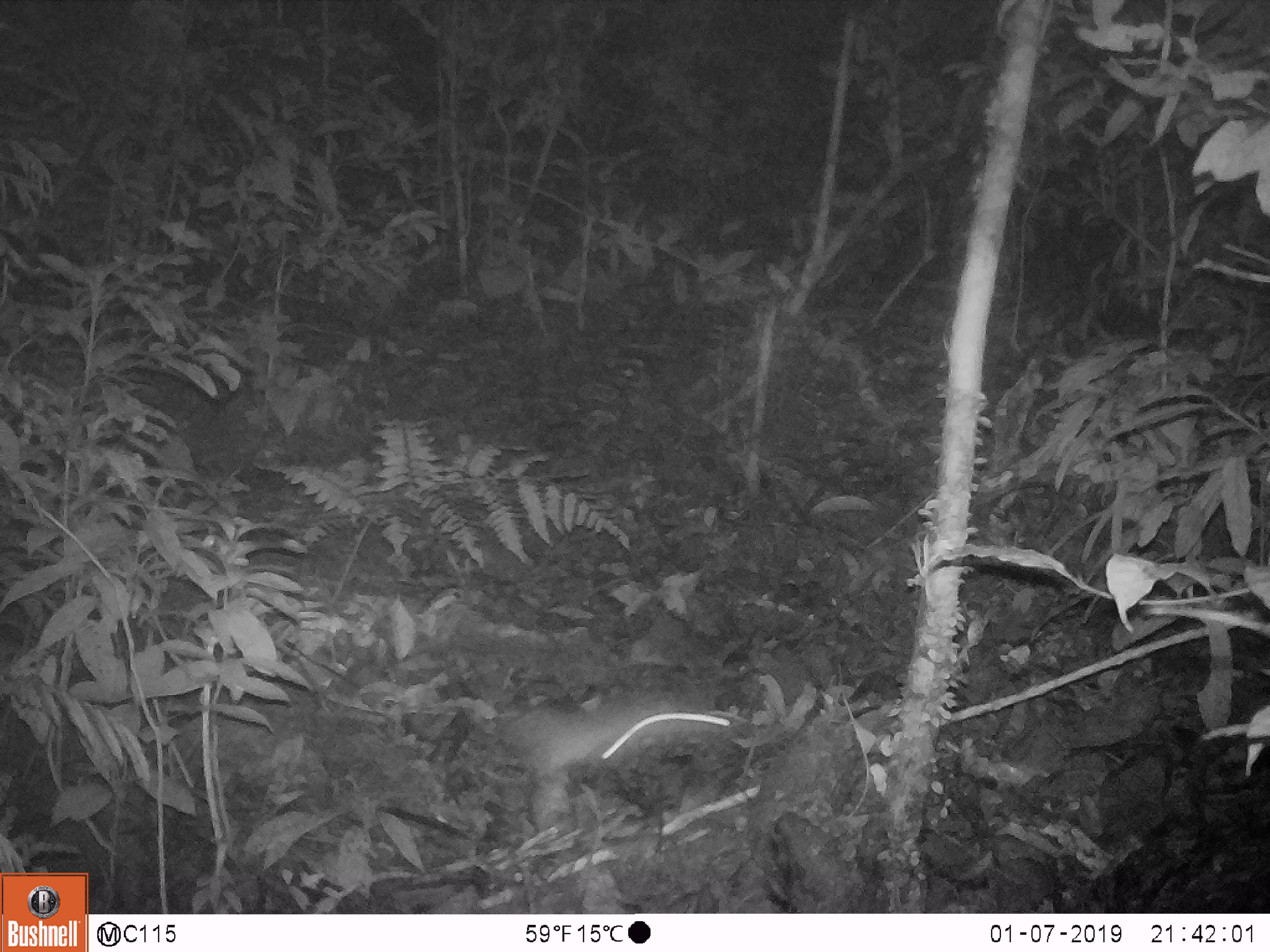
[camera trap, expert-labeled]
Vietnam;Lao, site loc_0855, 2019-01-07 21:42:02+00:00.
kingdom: Animalia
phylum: Chordata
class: Mammalia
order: Rodentia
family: Muridae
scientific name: Muridae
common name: old-world mice and rats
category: unidentified murid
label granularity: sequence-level